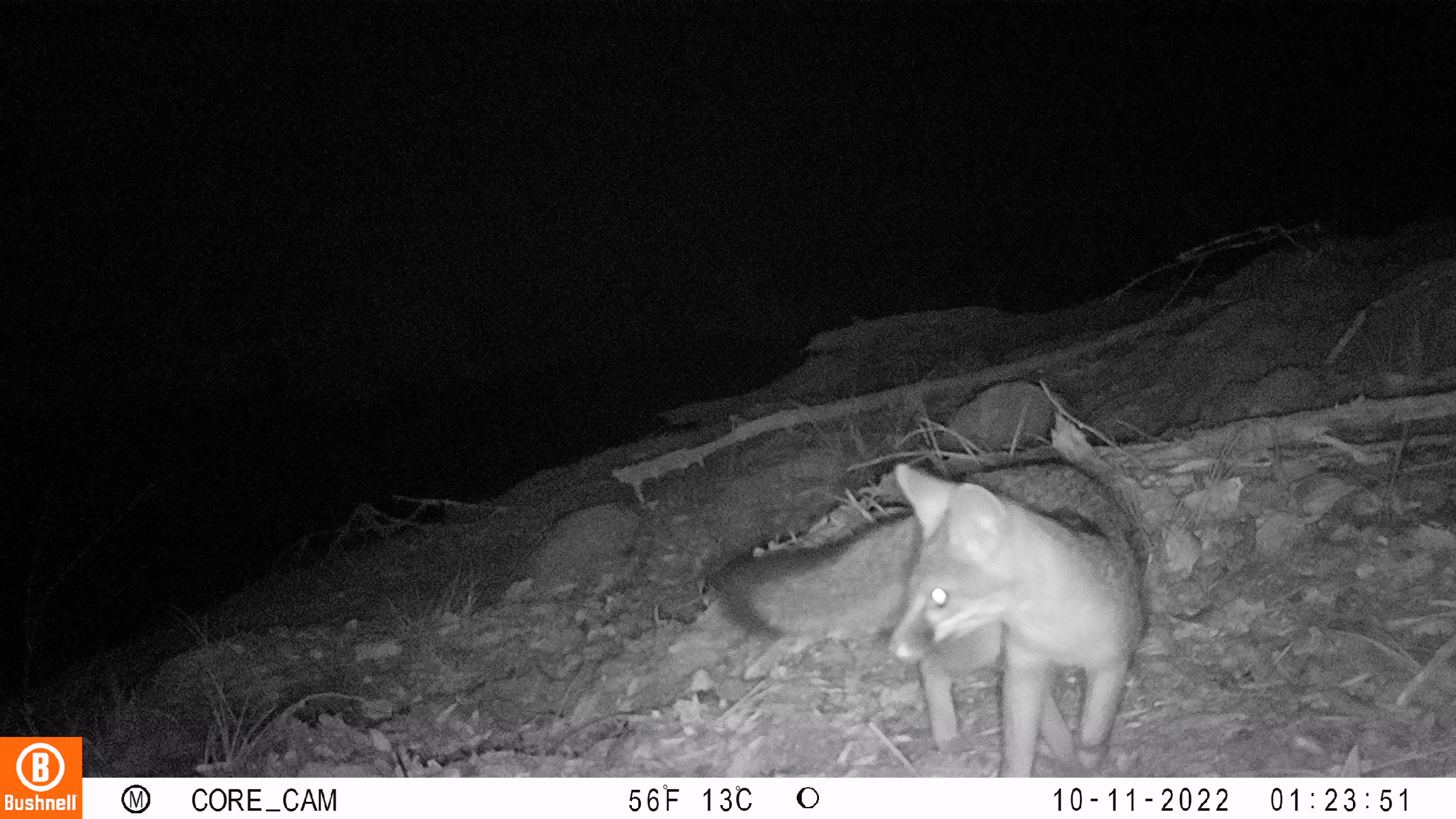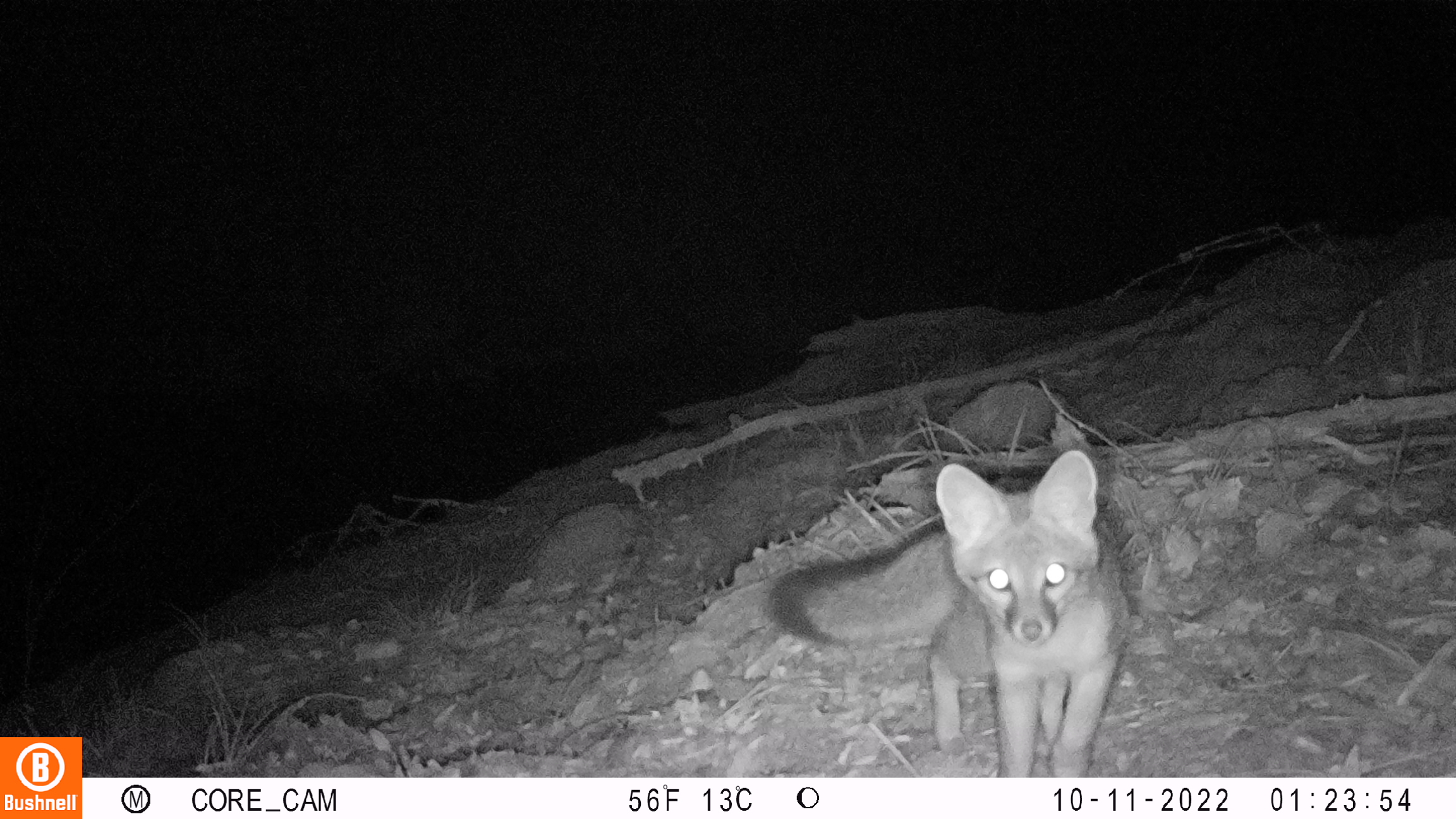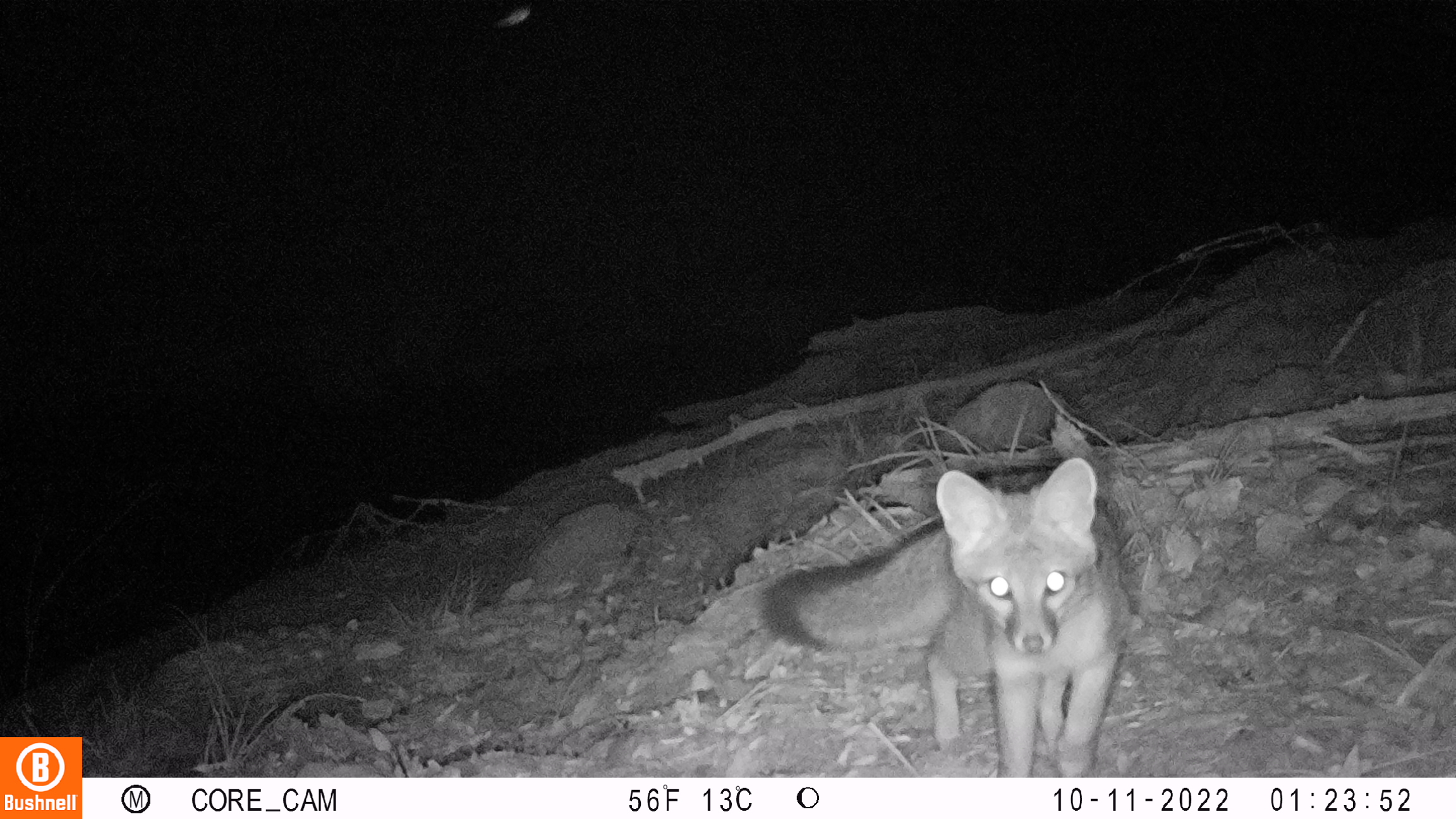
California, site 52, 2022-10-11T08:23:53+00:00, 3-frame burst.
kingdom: Animalia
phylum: Chordata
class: Mammalia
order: Carnivora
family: Canidae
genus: Urocyon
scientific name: Urocyon cinereoargenteus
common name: gray fox